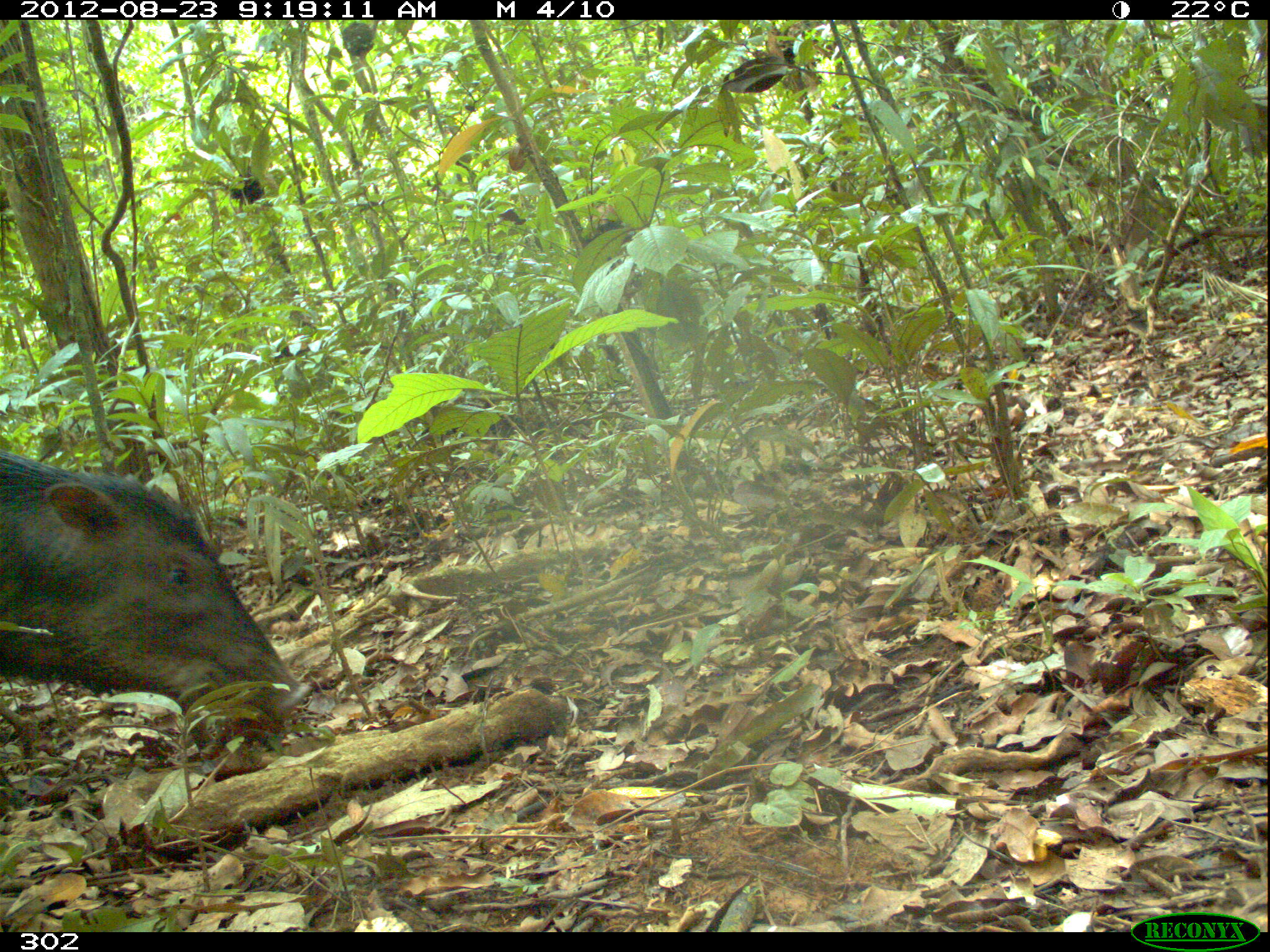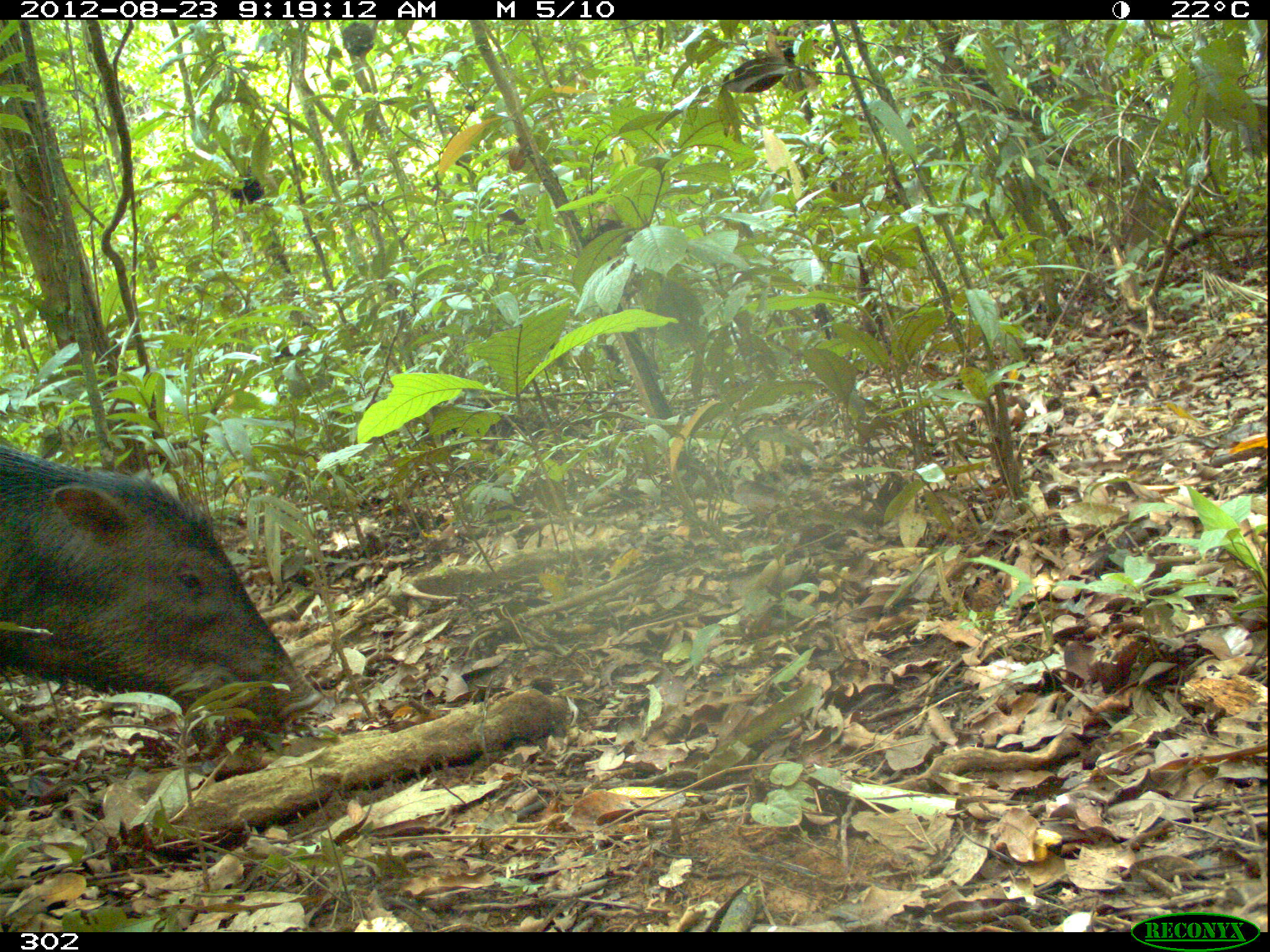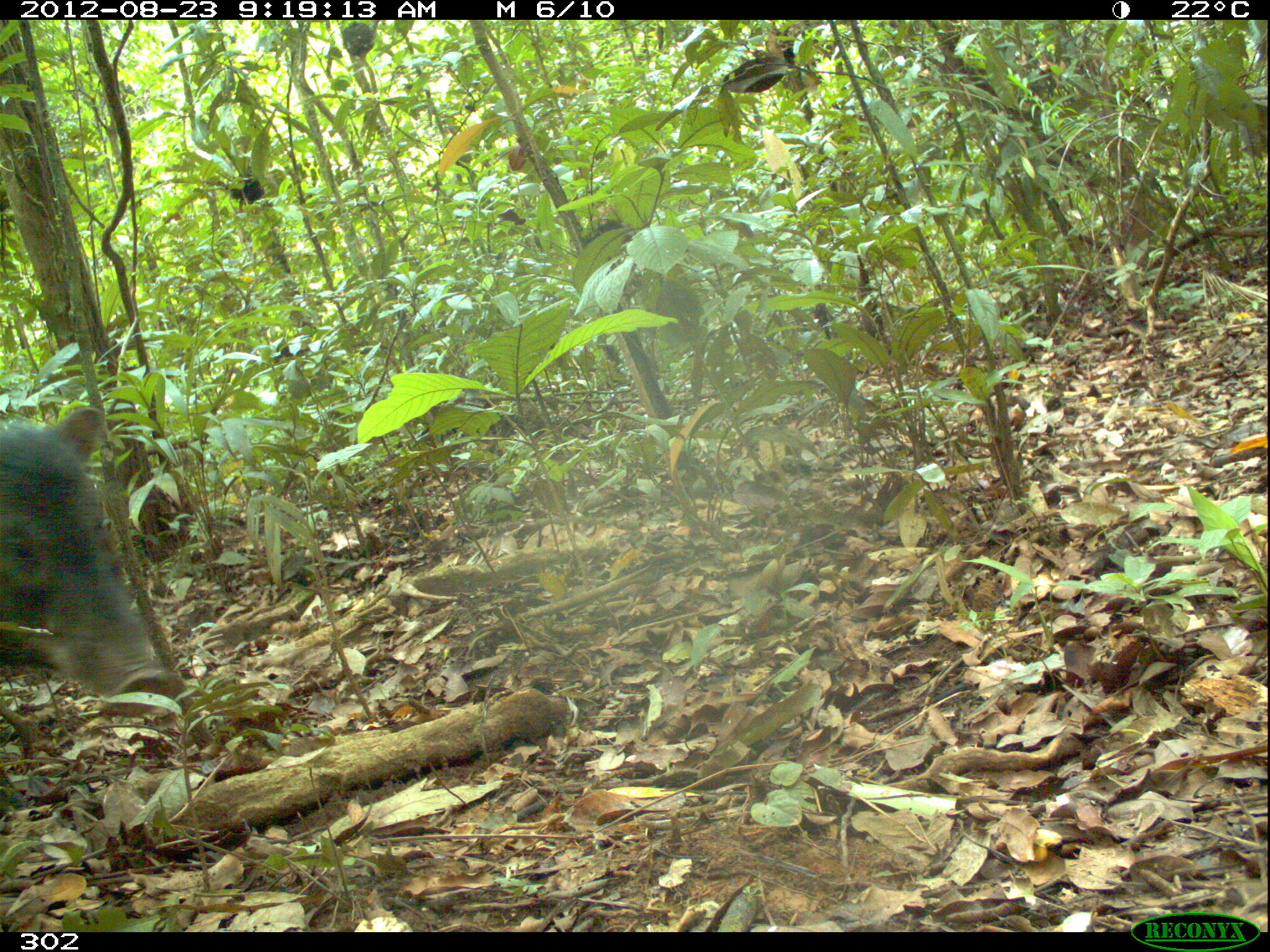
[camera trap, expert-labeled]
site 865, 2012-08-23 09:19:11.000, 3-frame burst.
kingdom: Animalia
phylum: Chordata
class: Mammalia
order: Artiodactyla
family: Tayassuidae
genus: Tayassu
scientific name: Tayassu pecari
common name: white-lipped peccary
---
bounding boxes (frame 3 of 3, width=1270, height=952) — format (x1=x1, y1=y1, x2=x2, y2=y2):
tayassu pecari: (x1=0, y1=403, x2=174, y2=721)